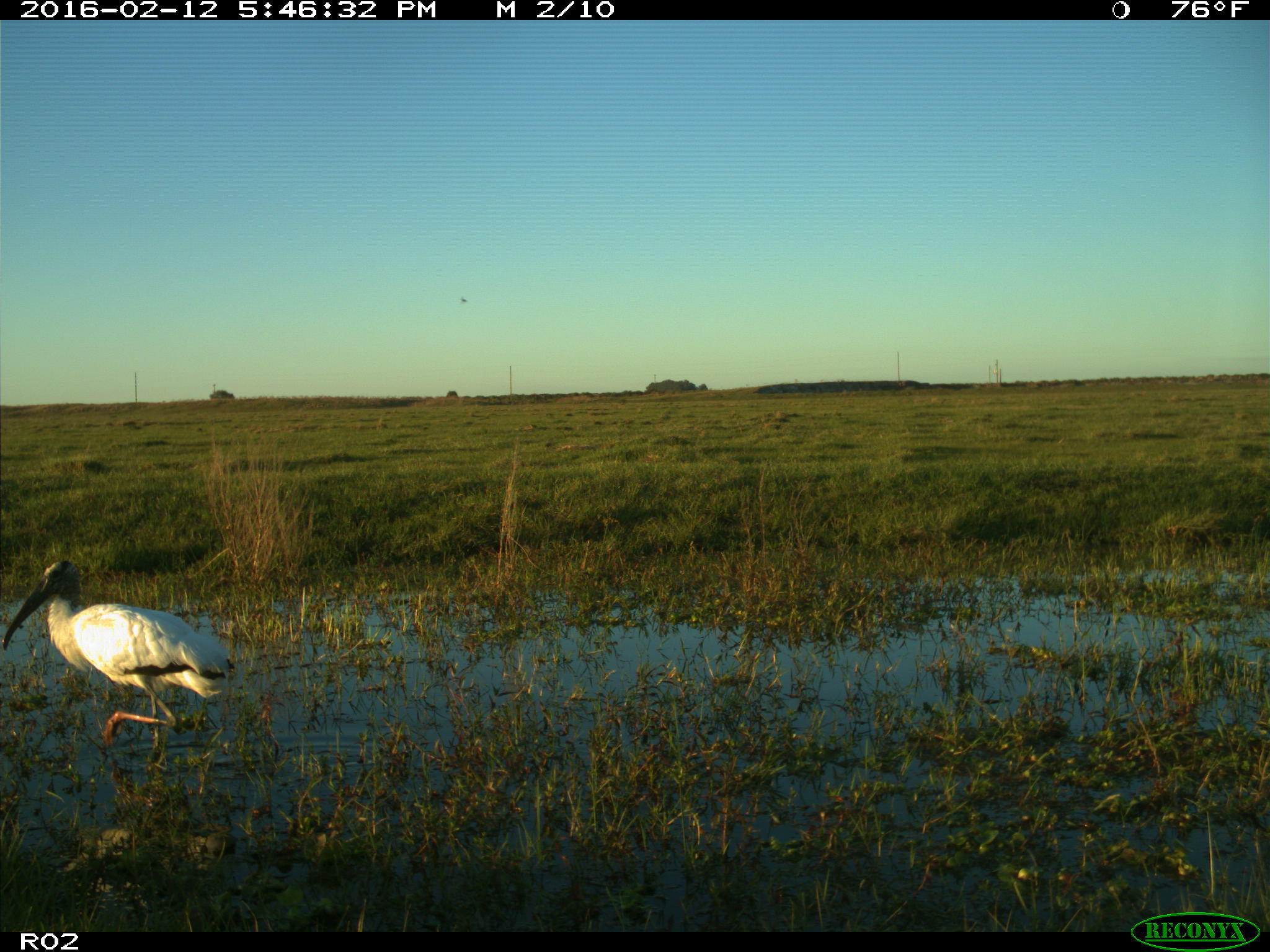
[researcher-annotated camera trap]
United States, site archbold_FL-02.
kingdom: Animalia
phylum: Chordata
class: Aves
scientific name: Aves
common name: birds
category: unidentified bird